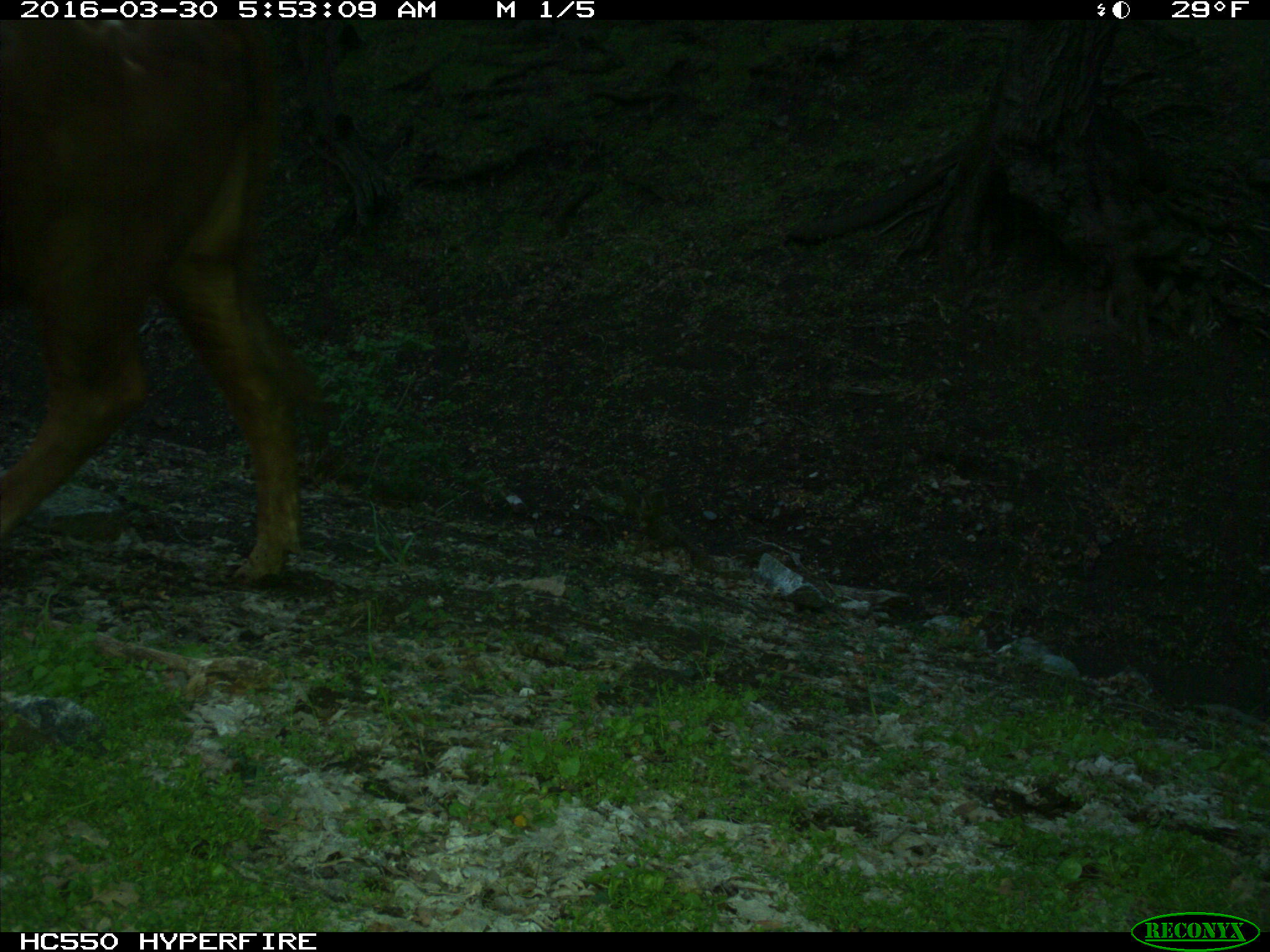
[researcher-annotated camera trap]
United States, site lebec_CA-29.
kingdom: Animalia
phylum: Chordata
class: Mammalia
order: Artiodactyla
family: Bovidae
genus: Bos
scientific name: Bos taurus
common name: domestic cow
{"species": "Bos taurus (domestic cow)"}